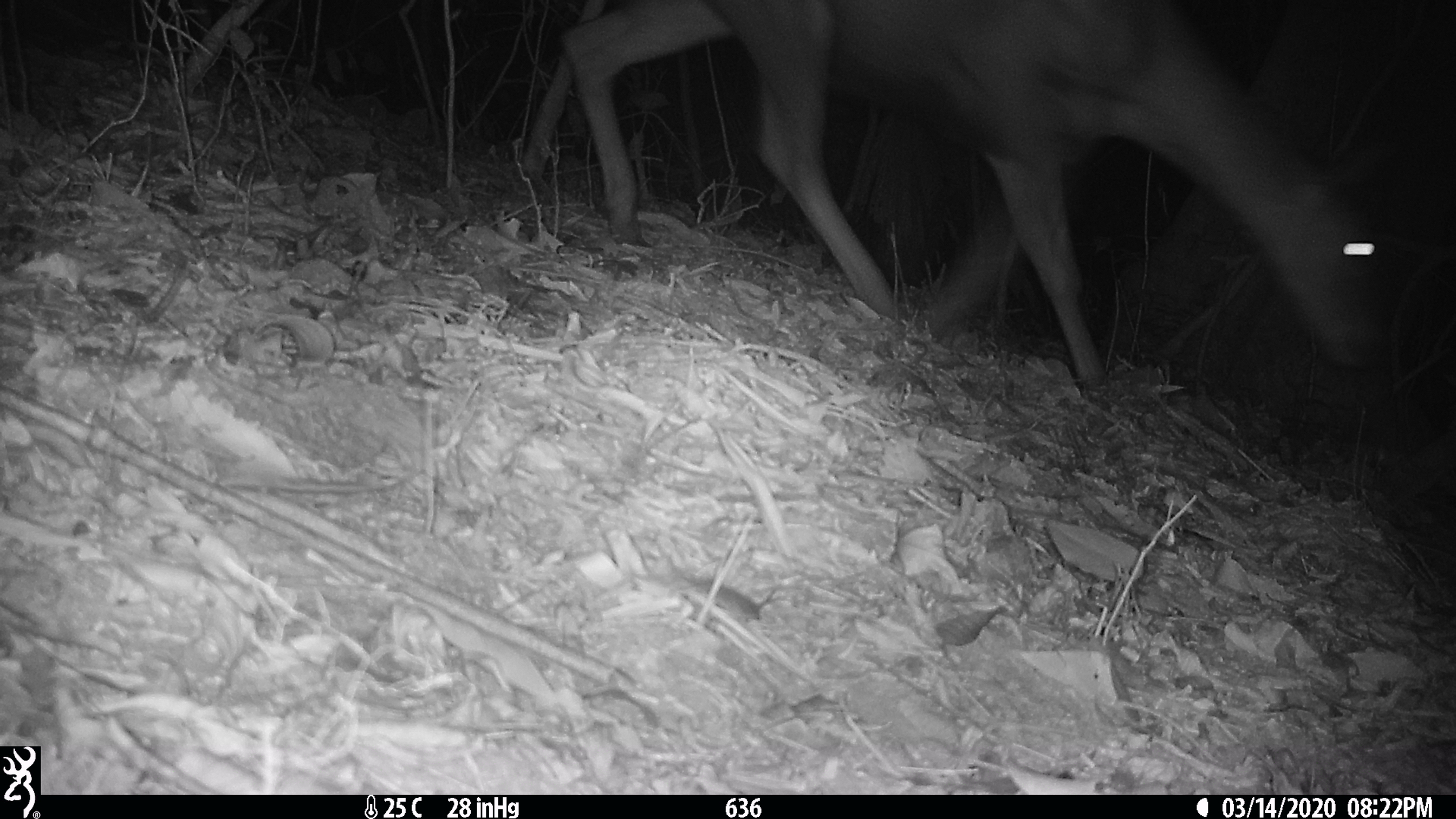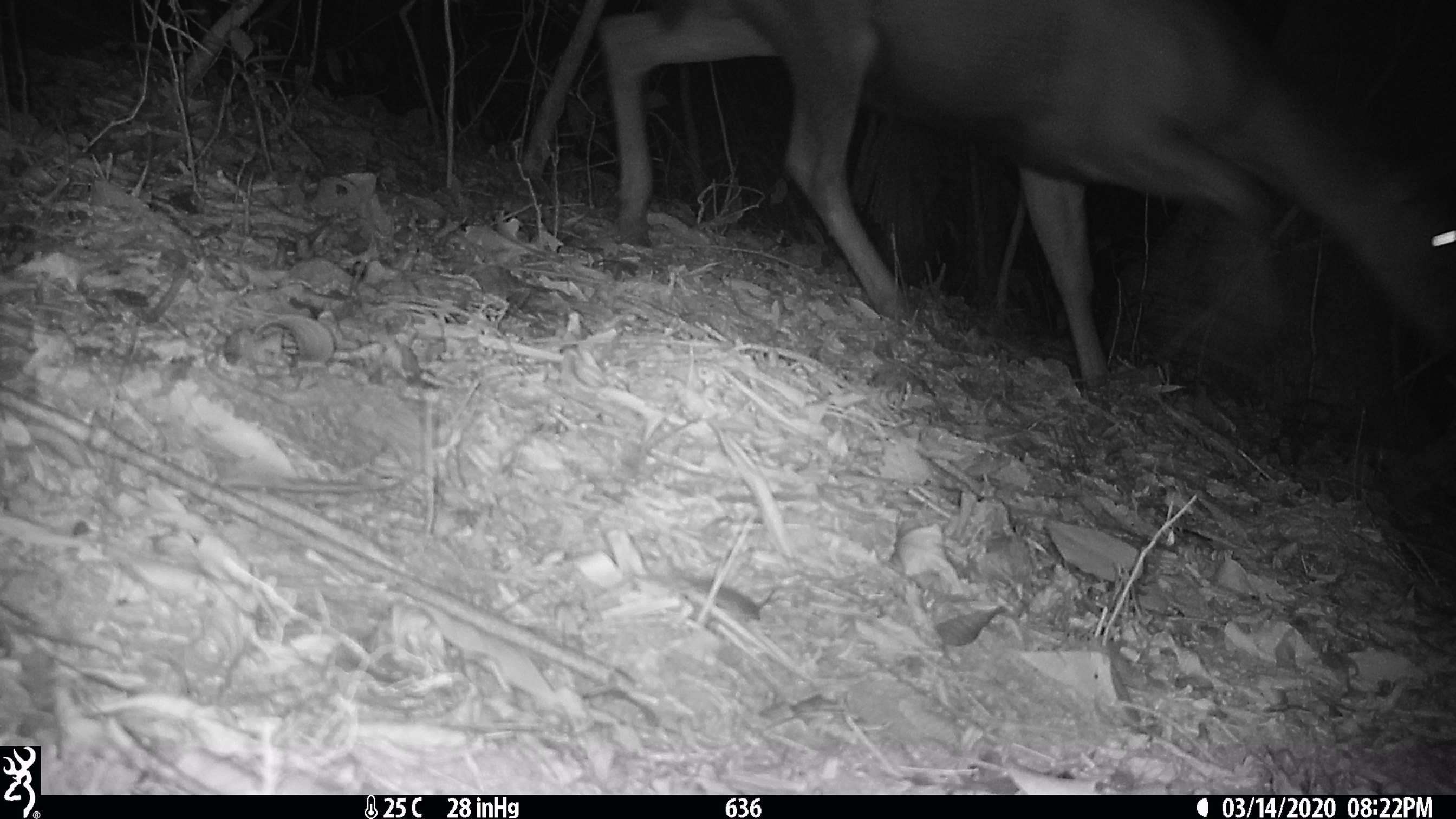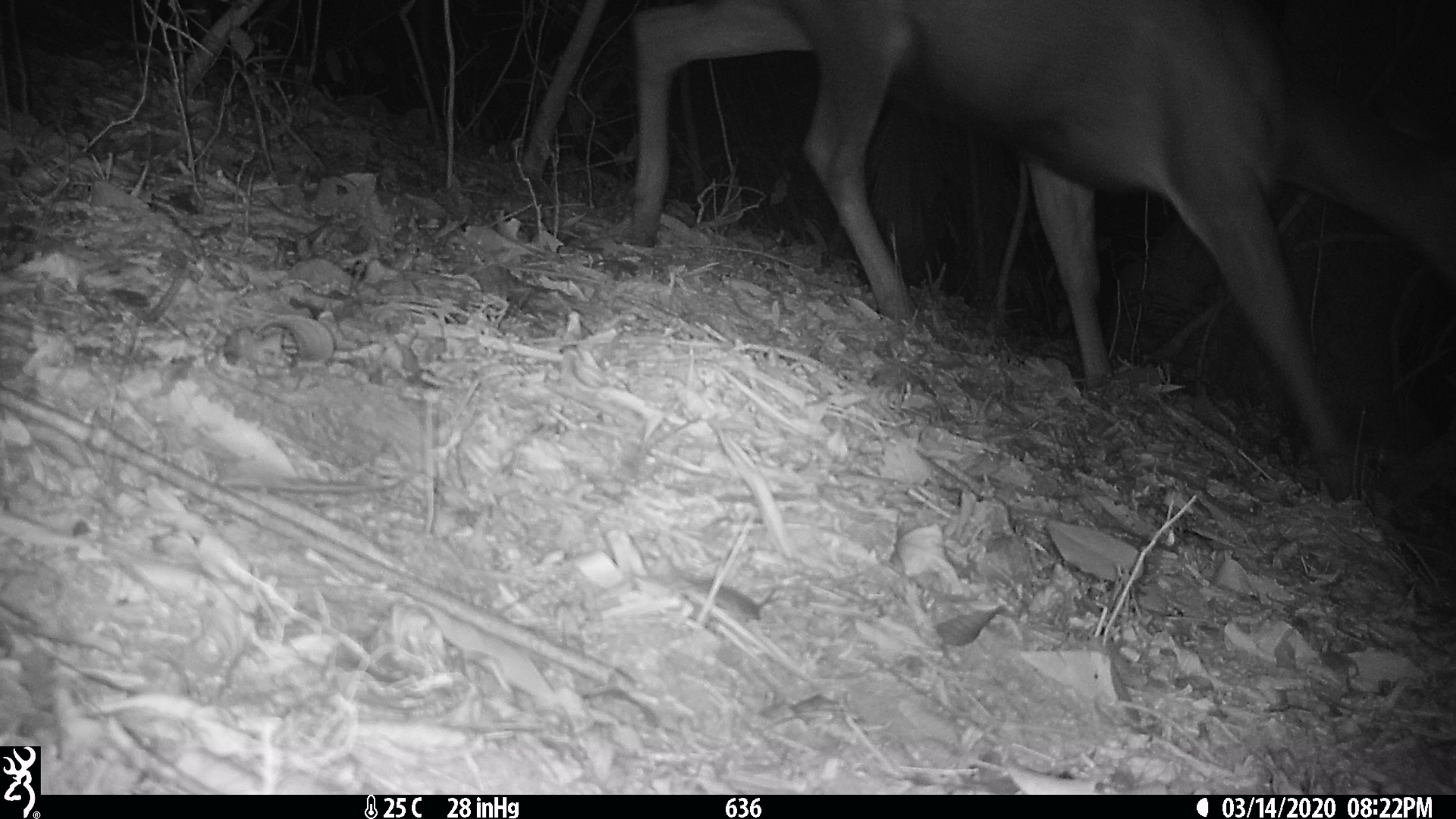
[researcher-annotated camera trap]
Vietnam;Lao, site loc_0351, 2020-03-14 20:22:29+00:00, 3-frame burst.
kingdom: Animalia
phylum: Chordata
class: Mammalia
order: Artiodactyla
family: Cervidae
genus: Muntiacus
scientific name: Muntiacus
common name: muntjacs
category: unidentified muntjac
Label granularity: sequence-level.